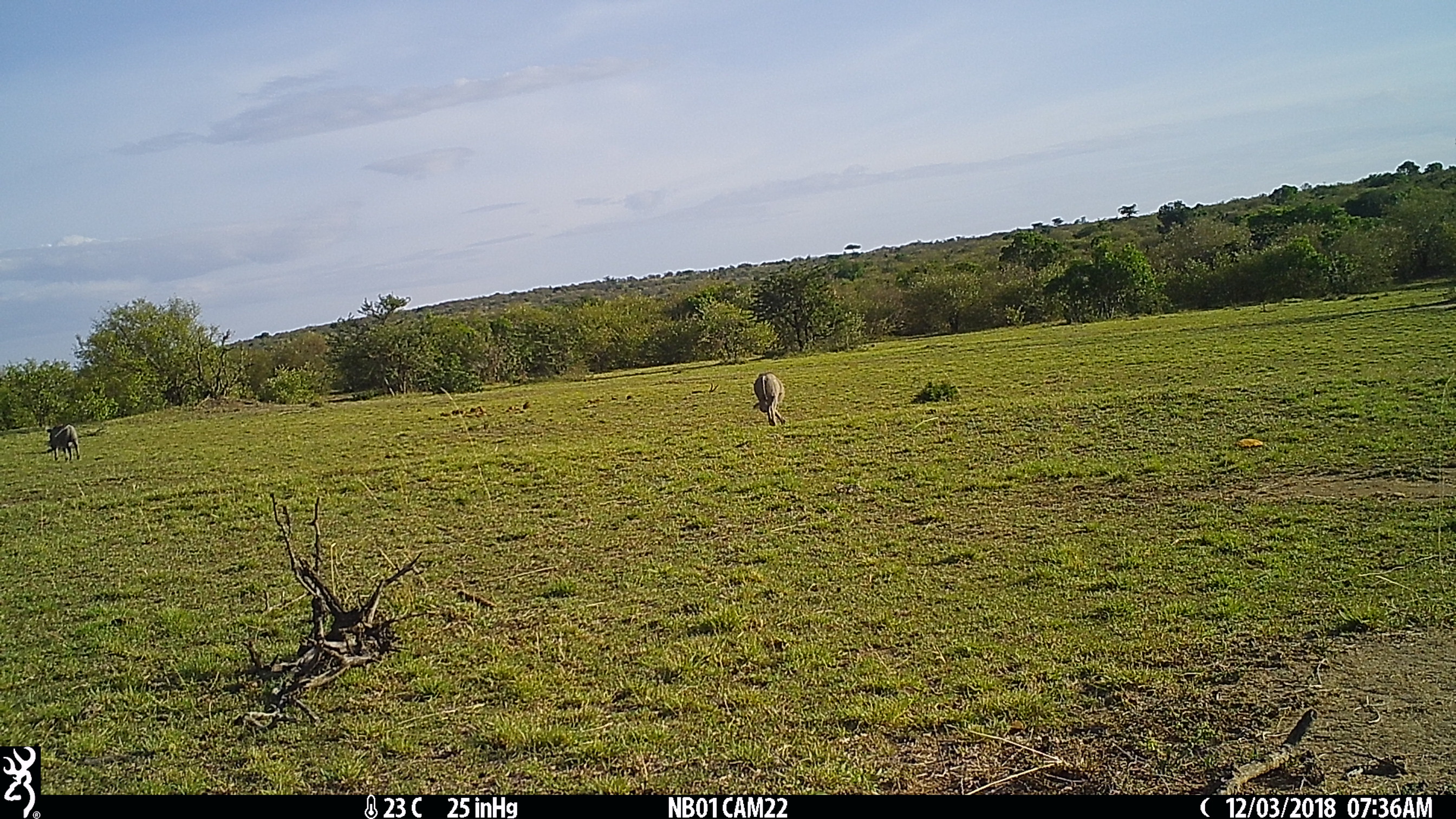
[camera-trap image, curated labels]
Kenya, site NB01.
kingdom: Animalia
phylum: Chordata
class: Mammalia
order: Artiodactyla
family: Suidae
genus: Phacochoerus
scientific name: Phacochoerus africanus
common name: common warthog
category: warthog